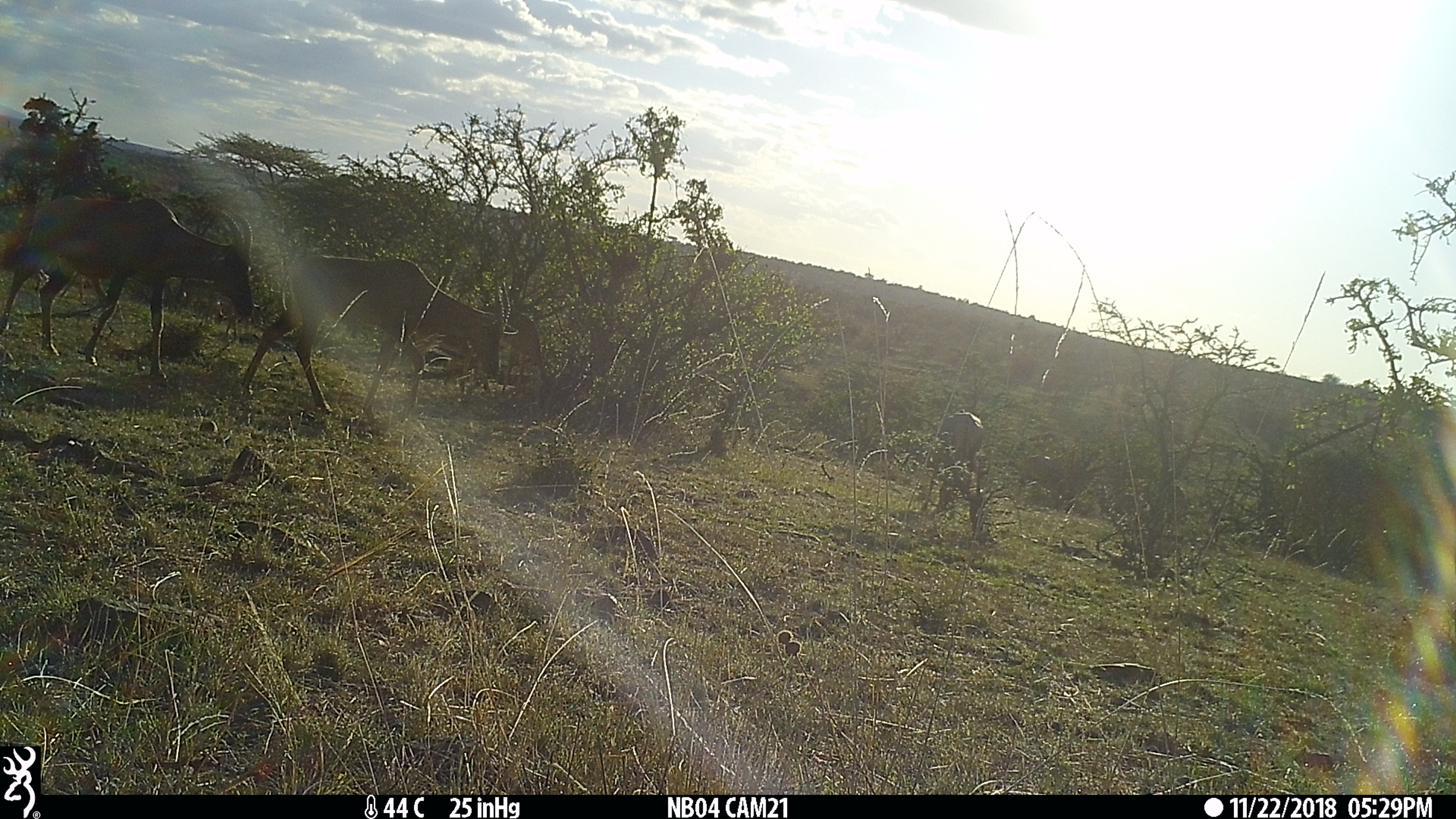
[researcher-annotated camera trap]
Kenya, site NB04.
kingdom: Animalia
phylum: Chordata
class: Mammalia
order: Artiodactyla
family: Bovidae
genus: Damaliscus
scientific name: Damaliscus lunatus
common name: topi